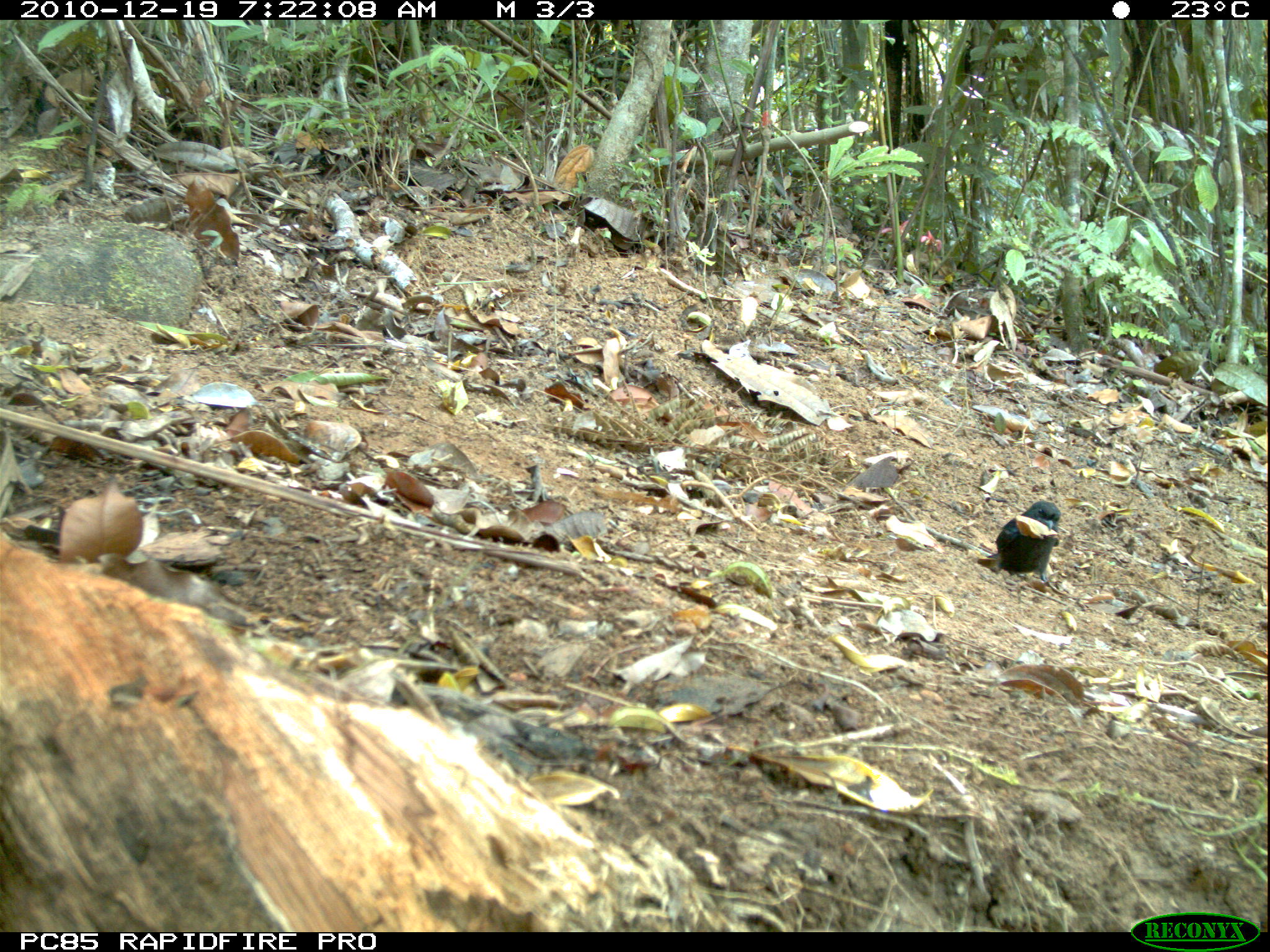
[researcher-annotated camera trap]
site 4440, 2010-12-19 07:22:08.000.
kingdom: Animalia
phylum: Chordata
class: Aves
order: Passeriformes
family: Muscicapidae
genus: Copsychus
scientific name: Copsychus albospecularis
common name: madagascar magpie-robin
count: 1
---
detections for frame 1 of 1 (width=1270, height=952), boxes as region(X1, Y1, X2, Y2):
copsychus albospecularis: region(984, 498, 1062, 590)